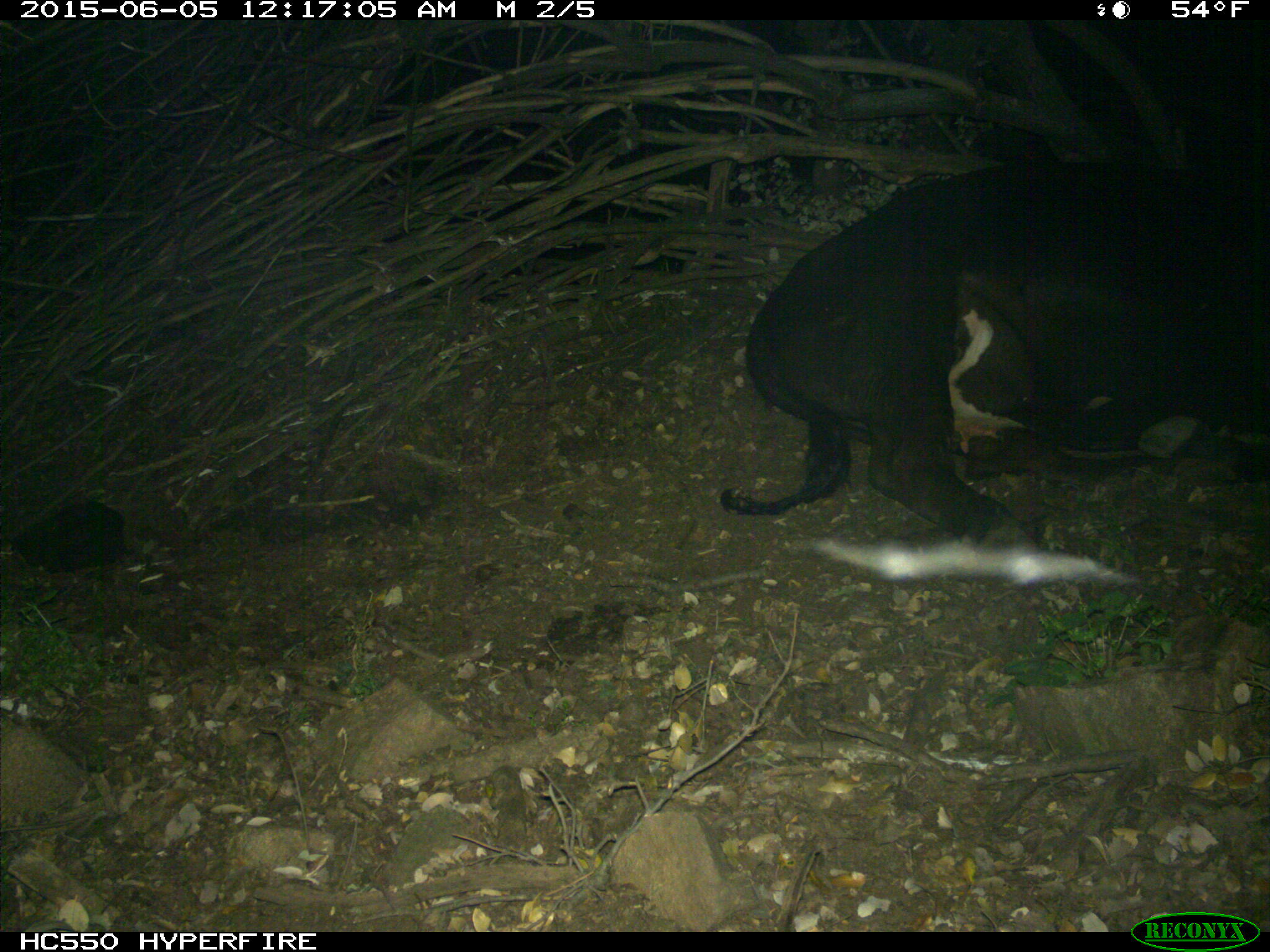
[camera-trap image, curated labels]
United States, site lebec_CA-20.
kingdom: Animalia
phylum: Chordata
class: Mammalia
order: Artiodactyla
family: Bovidae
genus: Bos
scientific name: Bos taurus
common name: domestic cow